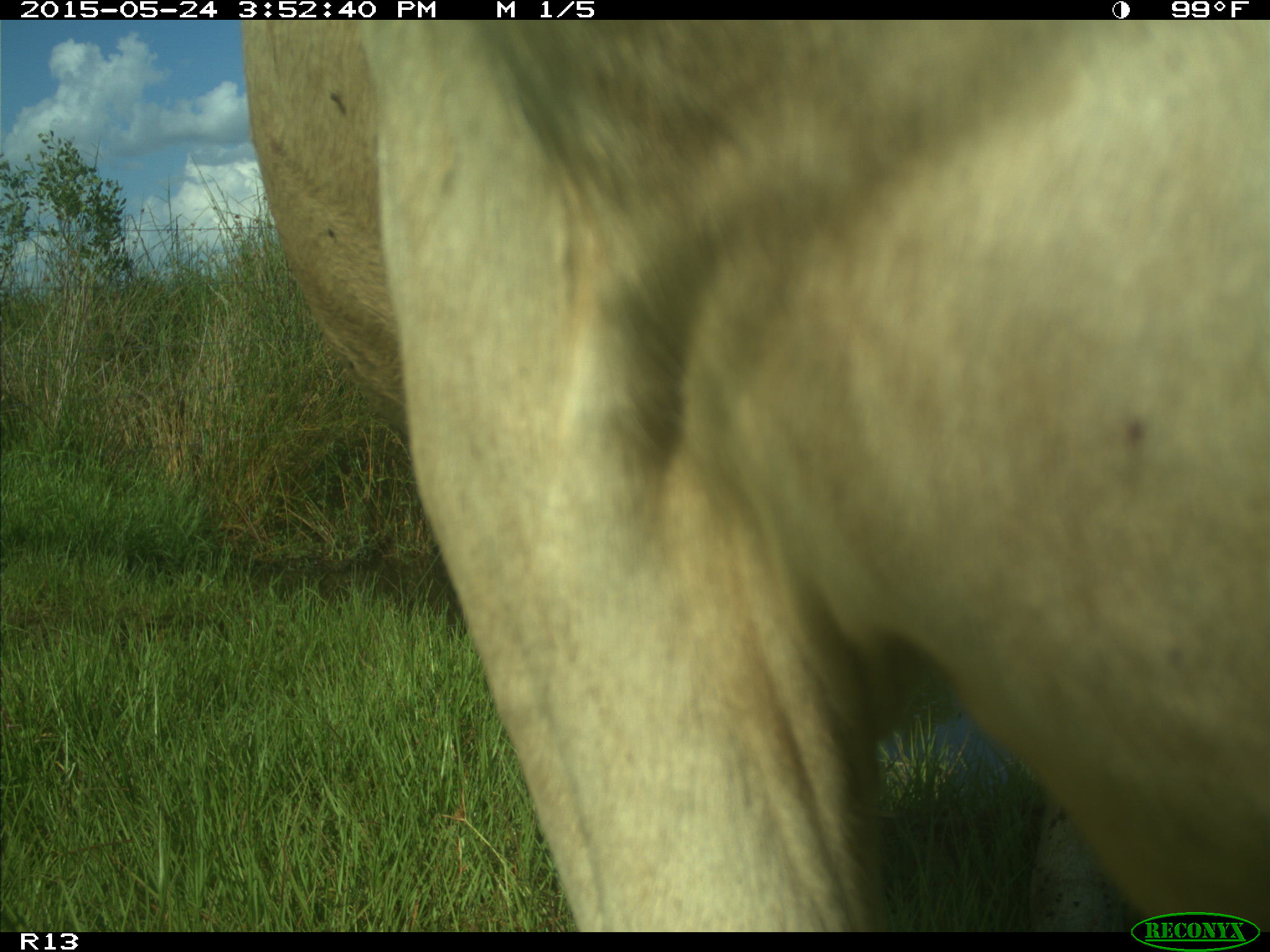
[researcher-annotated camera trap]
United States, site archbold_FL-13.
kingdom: Animalia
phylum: Chordata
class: Mammalia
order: Artiodactyla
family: Bovidae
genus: Bos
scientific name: Bos taurus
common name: domestic cow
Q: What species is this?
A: Bos taurus (domestic cow).